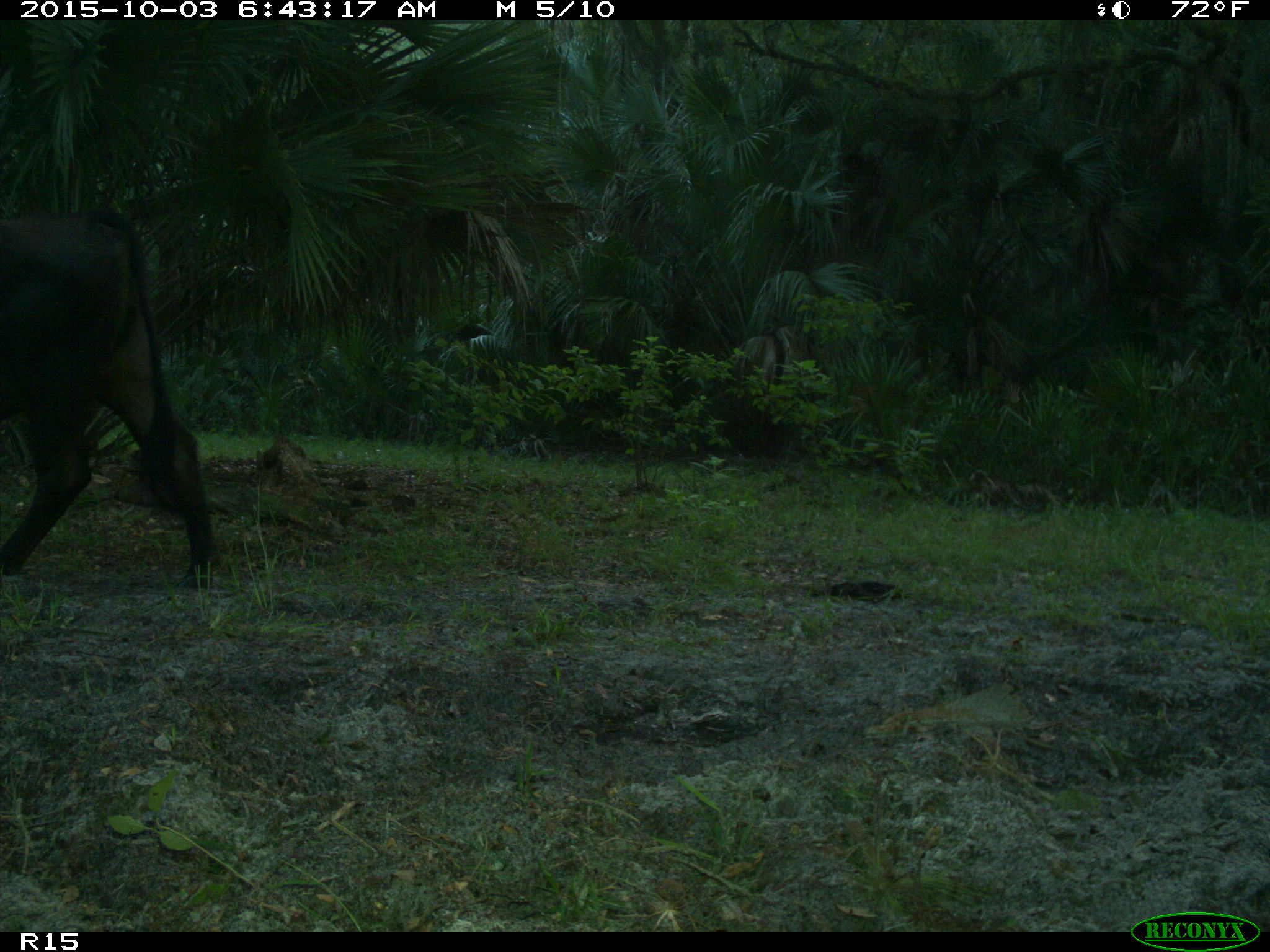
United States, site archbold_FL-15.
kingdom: Animalia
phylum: Chordata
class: Mammalia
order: Artiodactyla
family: Bovidae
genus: Bos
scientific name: Bos taurus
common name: domestic cow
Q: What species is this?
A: Bos taurus (domestic cow).